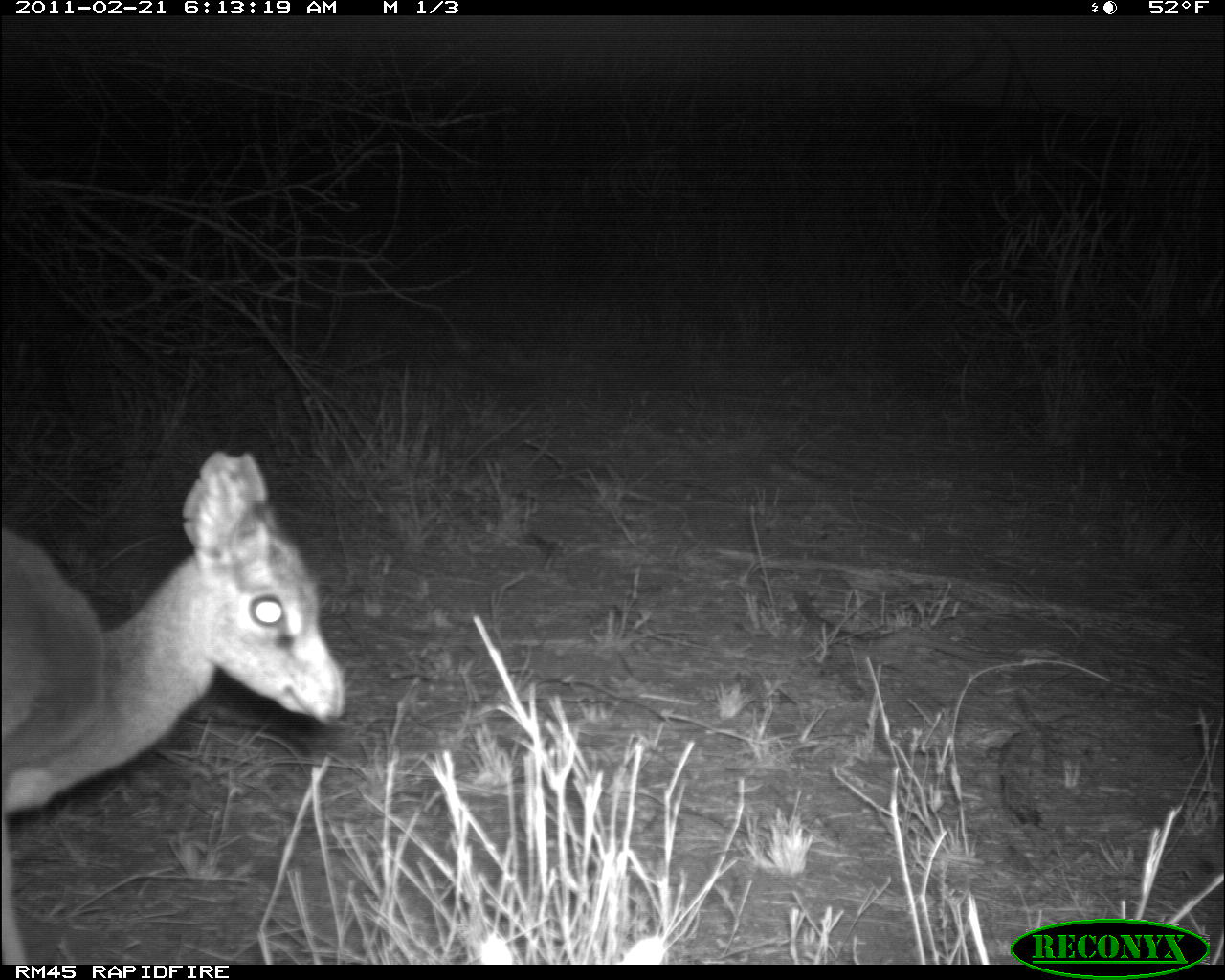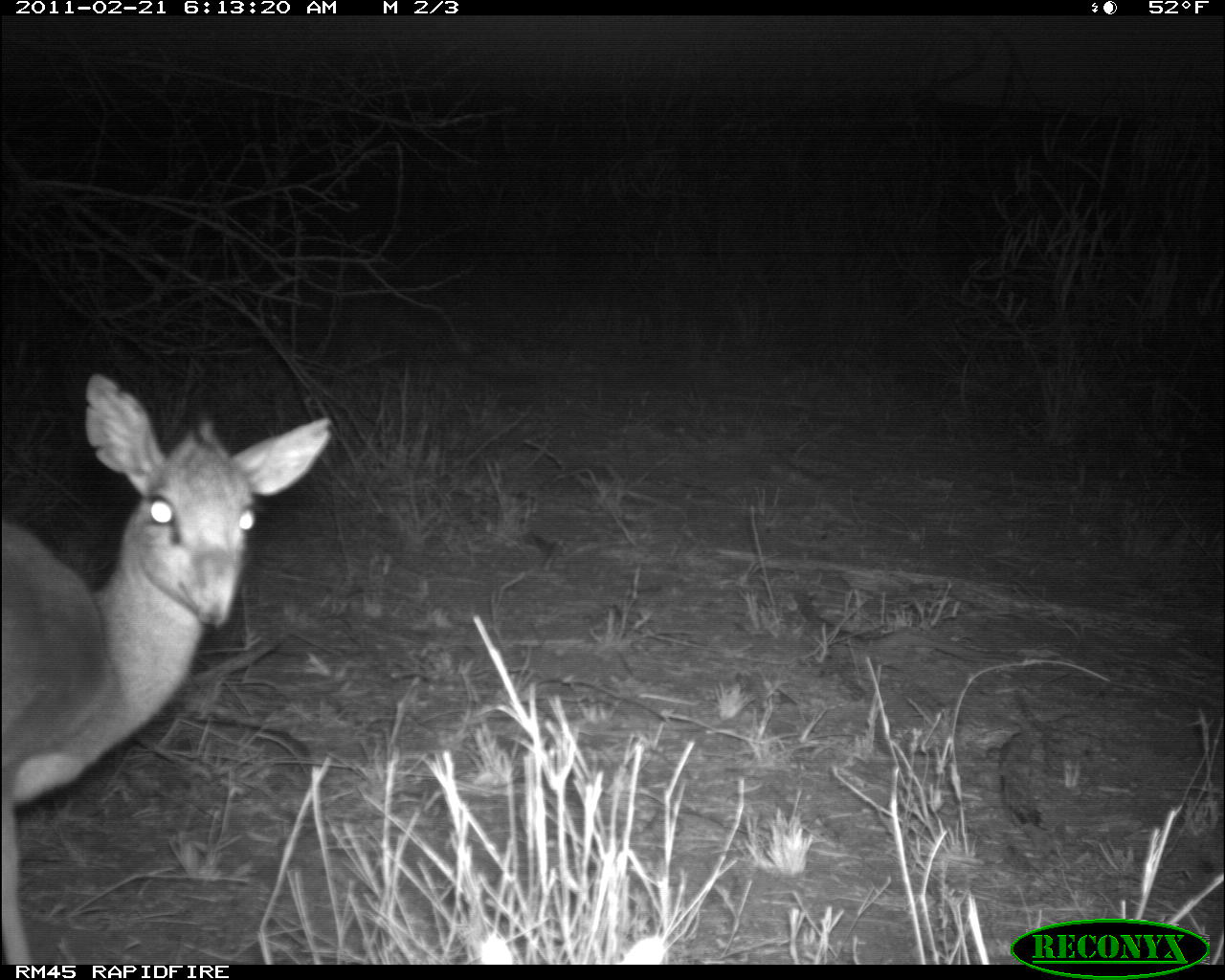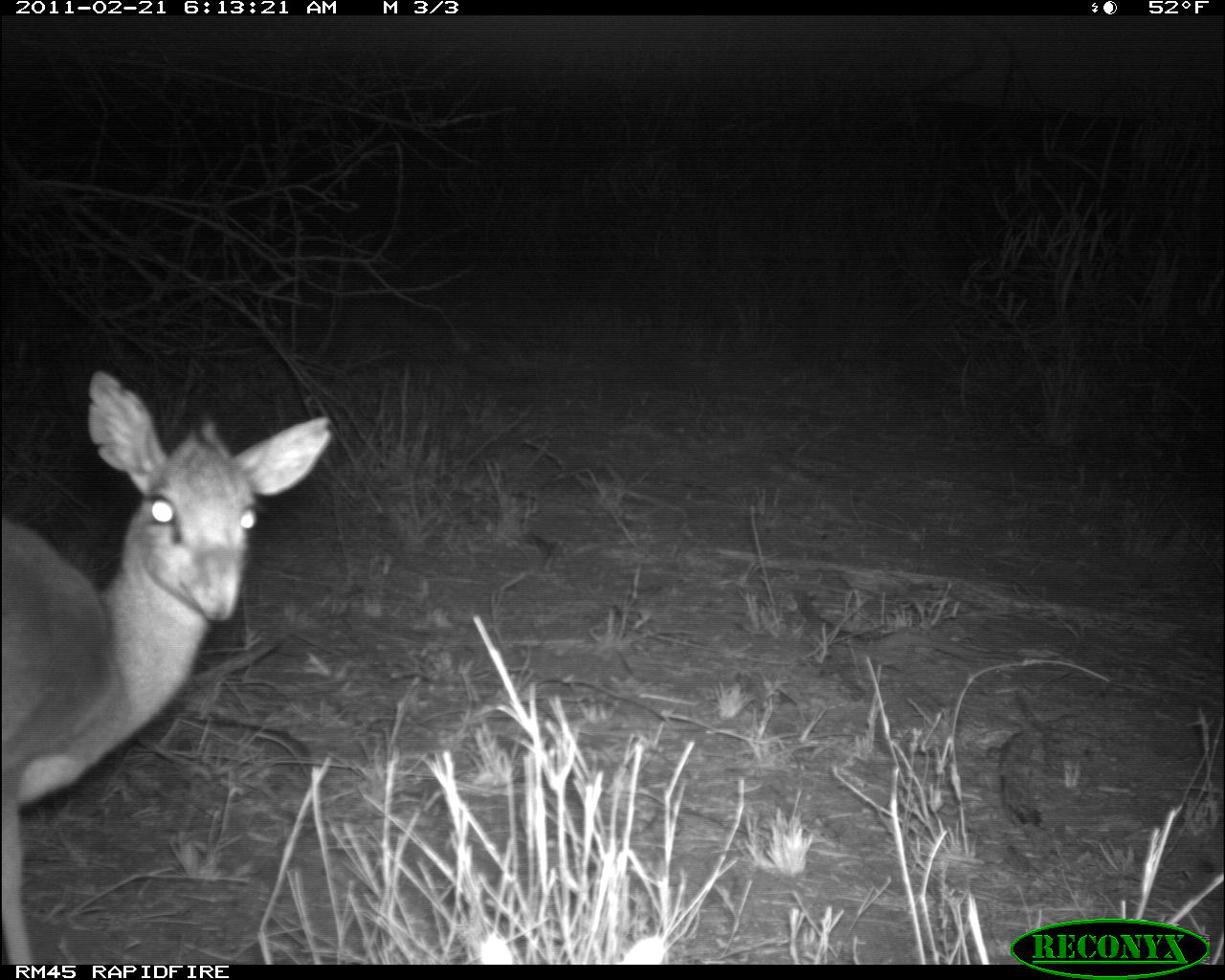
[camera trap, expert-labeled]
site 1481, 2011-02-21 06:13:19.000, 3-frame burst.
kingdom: Animalia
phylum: Chordata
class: Mammalia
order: Artiodactyla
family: Bovidae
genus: Madoqua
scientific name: Madoqua guentheri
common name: günther's dik-dik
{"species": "Madoqua guentheri (günther's dik-dik)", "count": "1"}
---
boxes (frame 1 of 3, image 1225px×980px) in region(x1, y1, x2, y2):
madoqua guentheri: region(1, 448, 345, 963)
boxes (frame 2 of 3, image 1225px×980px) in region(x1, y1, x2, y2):
madoqua guentheri: region(0, 369, 333, 964)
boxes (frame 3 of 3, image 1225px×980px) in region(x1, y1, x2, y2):
madoqua guentheri: region(0, 368, 335, 964)